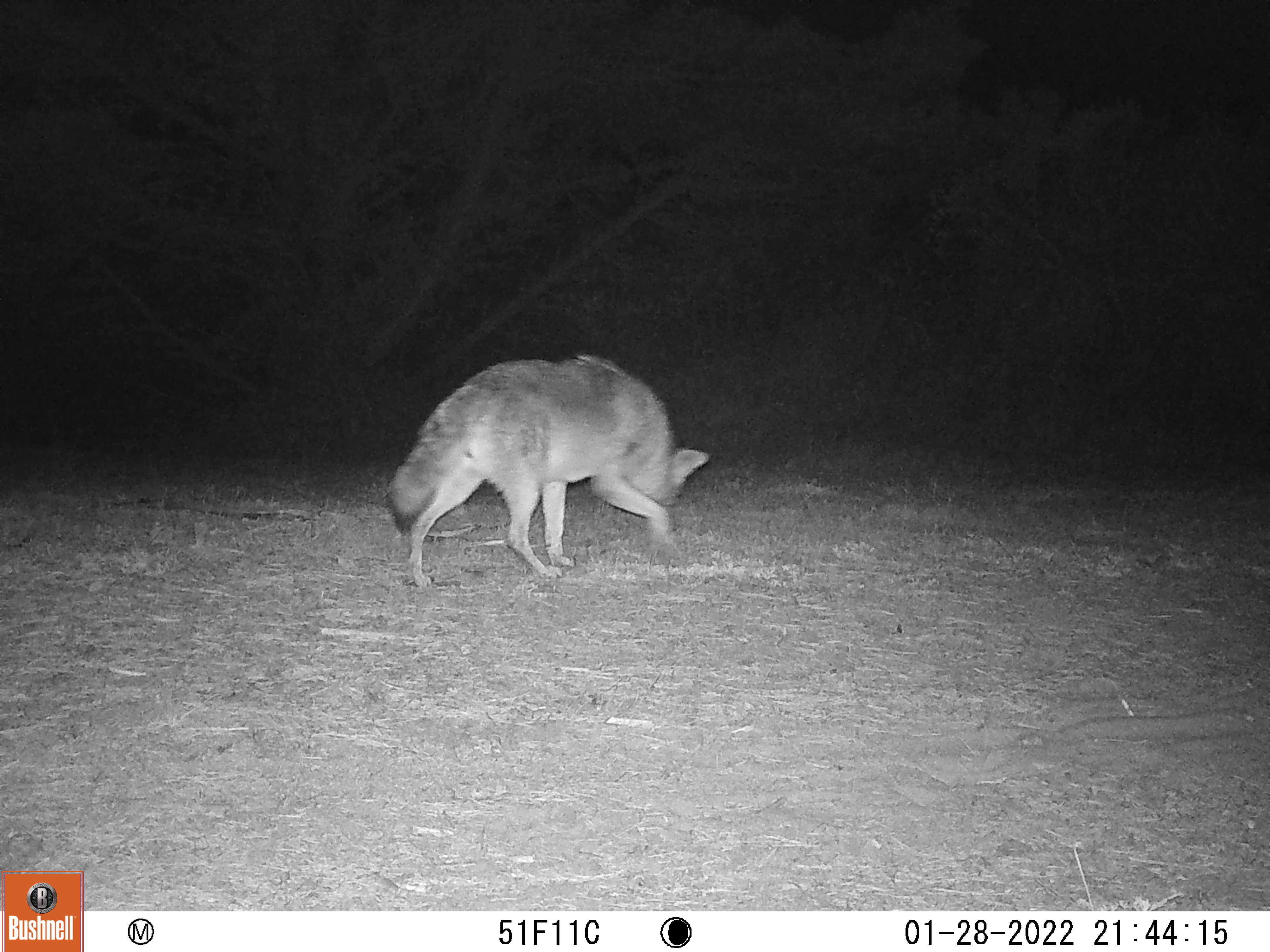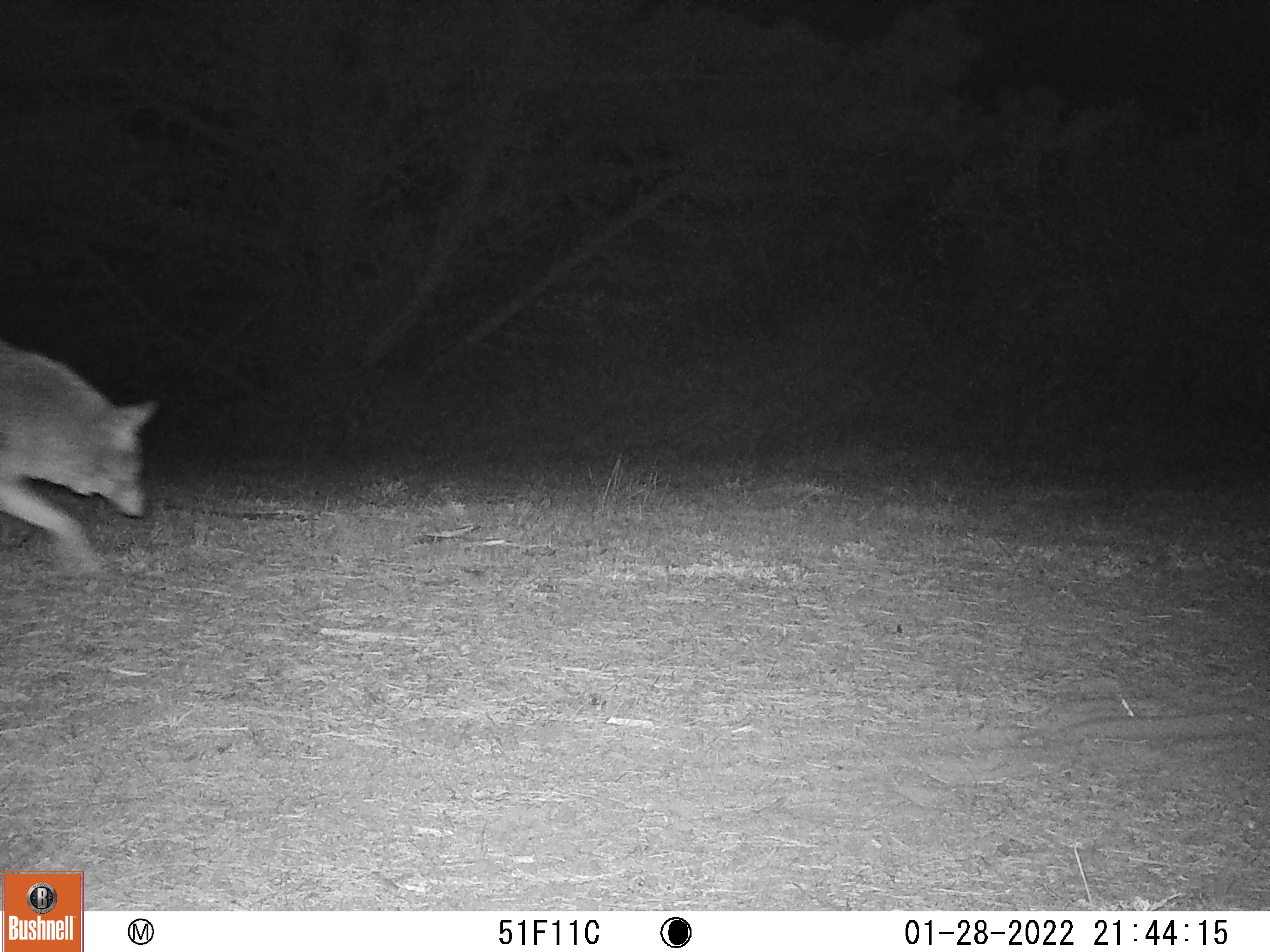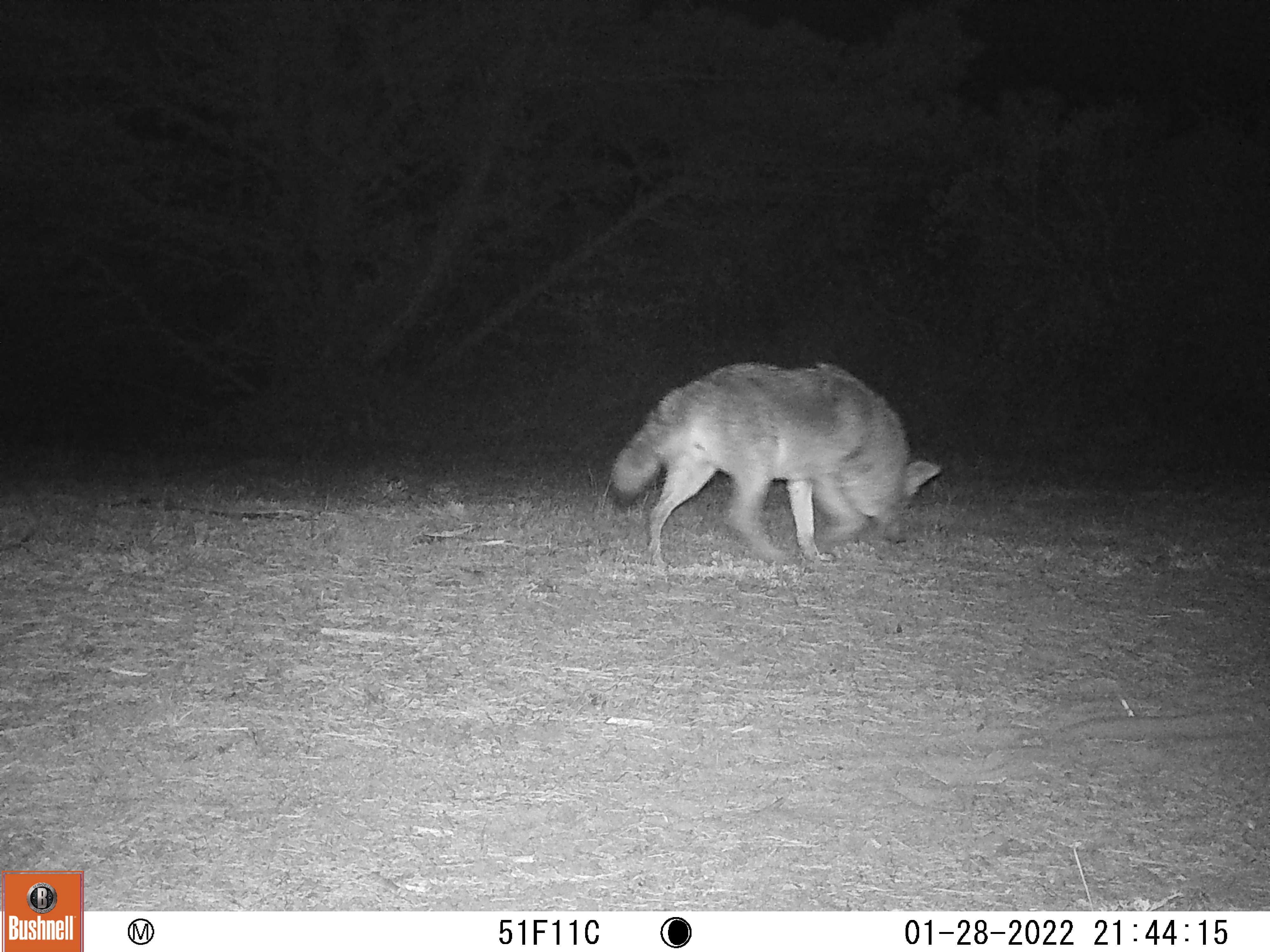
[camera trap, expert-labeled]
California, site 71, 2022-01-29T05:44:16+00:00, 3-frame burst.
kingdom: Animalia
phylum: Chordata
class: Mammalia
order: Carnivora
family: Canidae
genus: Canis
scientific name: Canis latrans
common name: coyote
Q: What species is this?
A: Coyote (Canis latrans).